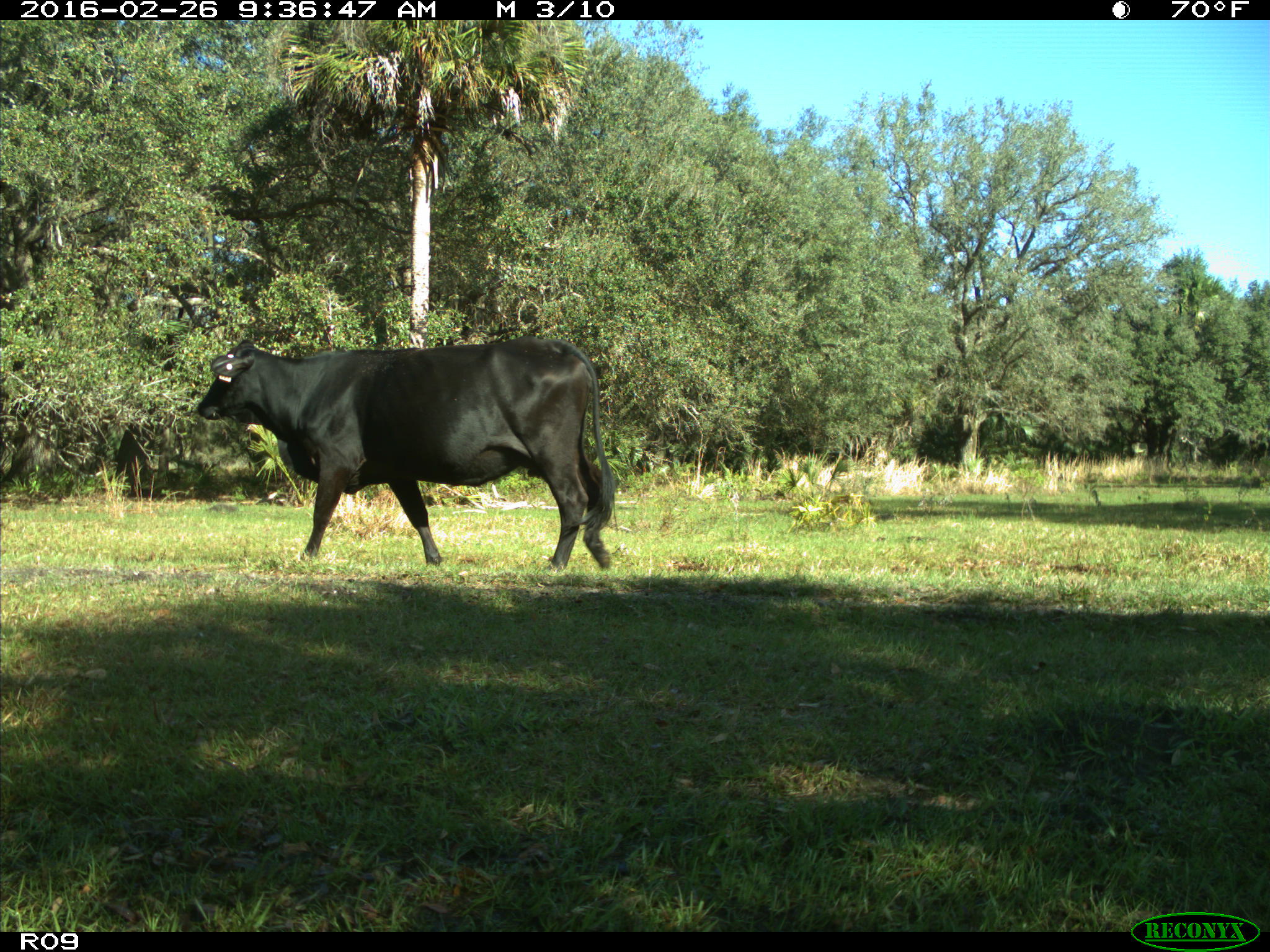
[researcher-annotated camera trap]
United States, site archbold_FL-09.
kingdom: Animalia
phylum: Chordata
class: Mammalia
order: Artiodactyla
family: Bovidae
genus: Bos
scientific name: Bos taurus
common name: domestic cow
Bos taurus (domestic cow).